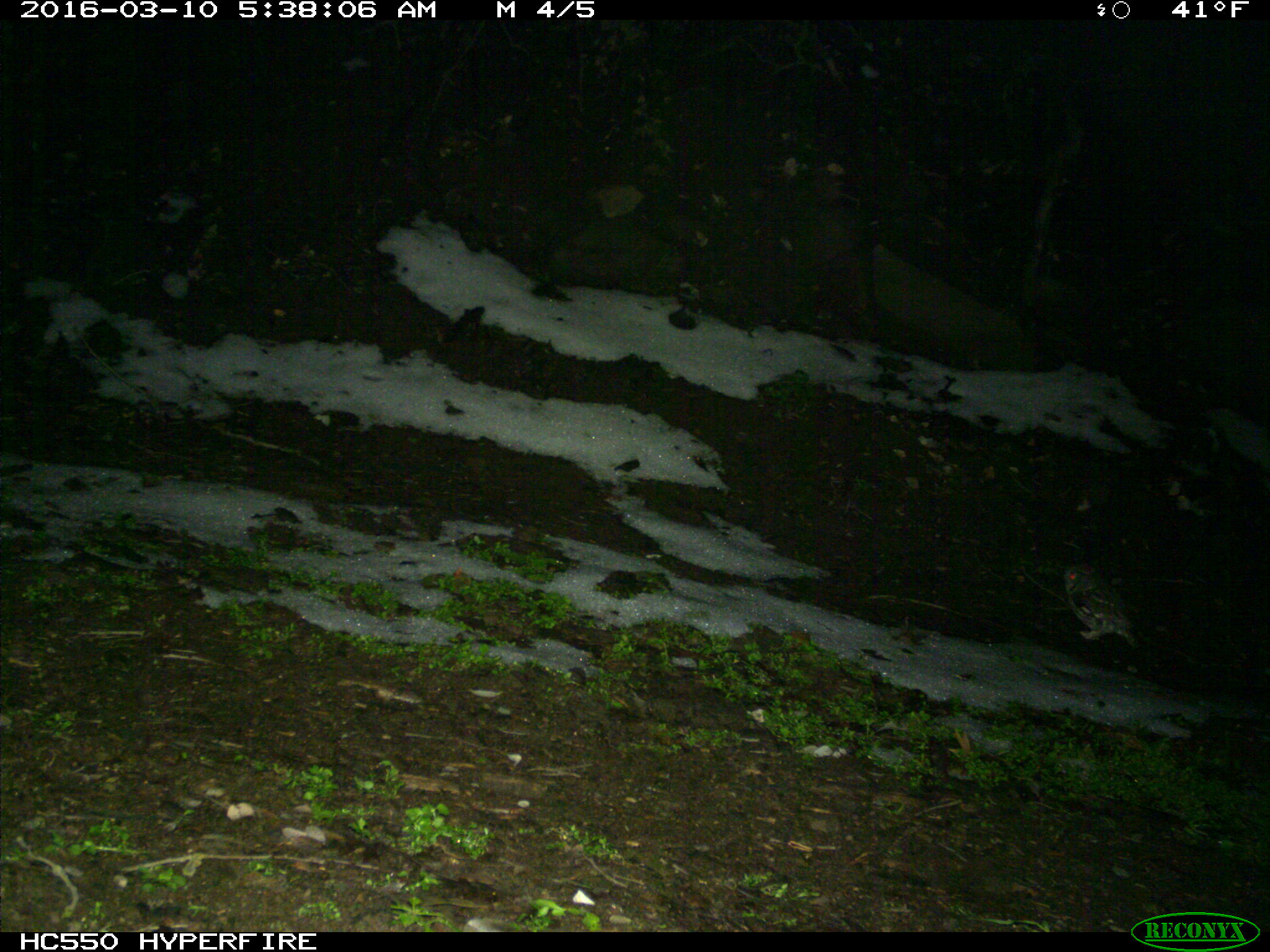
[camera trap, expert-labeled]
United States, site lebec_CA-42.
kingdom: Animalia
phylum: Chordata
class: Aves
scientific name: Aves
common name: birds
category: unidentified bird